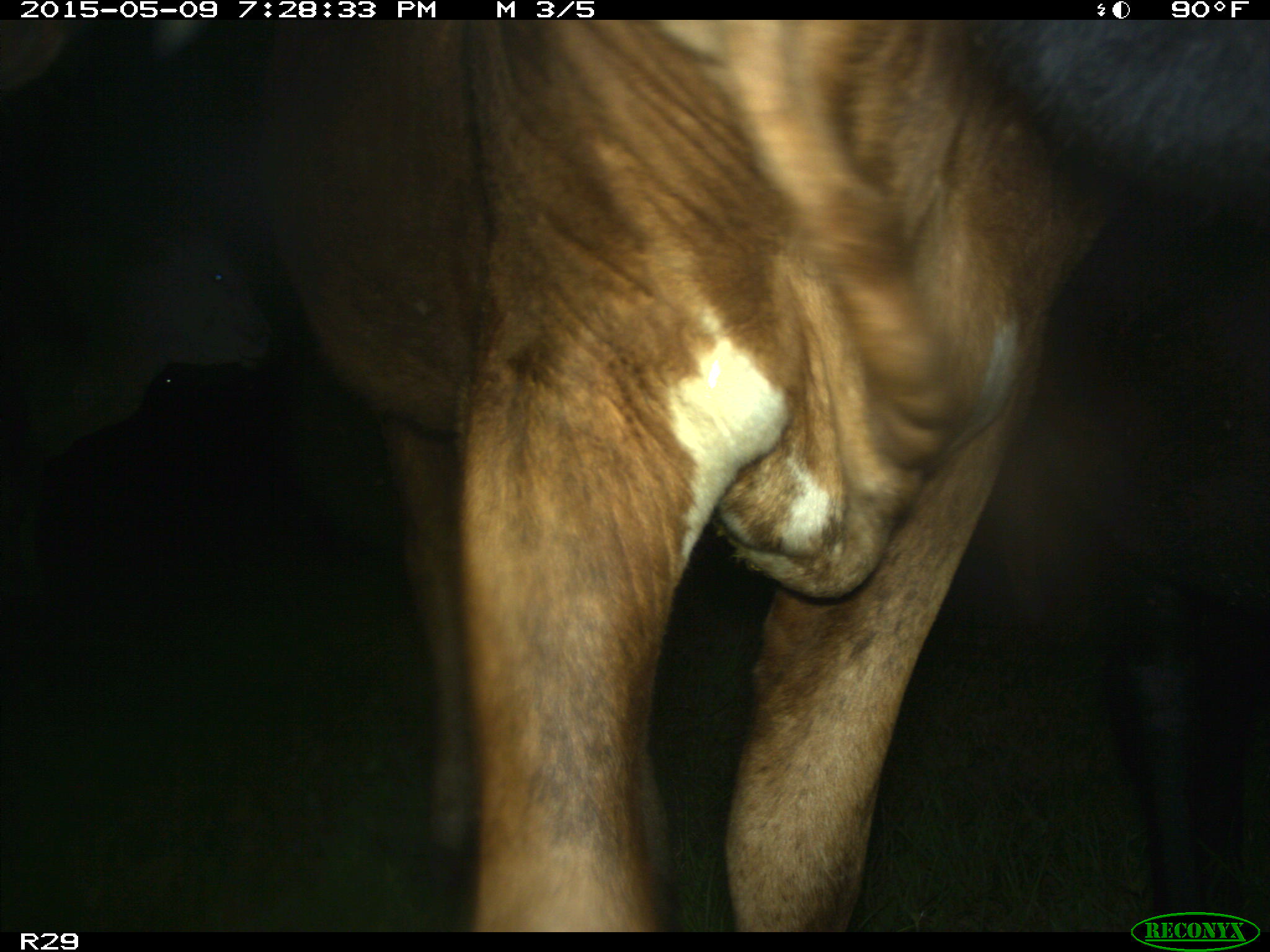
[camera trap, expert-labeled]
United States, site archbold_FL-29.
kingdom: Animalia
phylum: Chordata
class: Mammalia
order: Artiodactyla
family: Bovidae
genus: Bos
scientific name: Bos taurus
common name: domestic cow